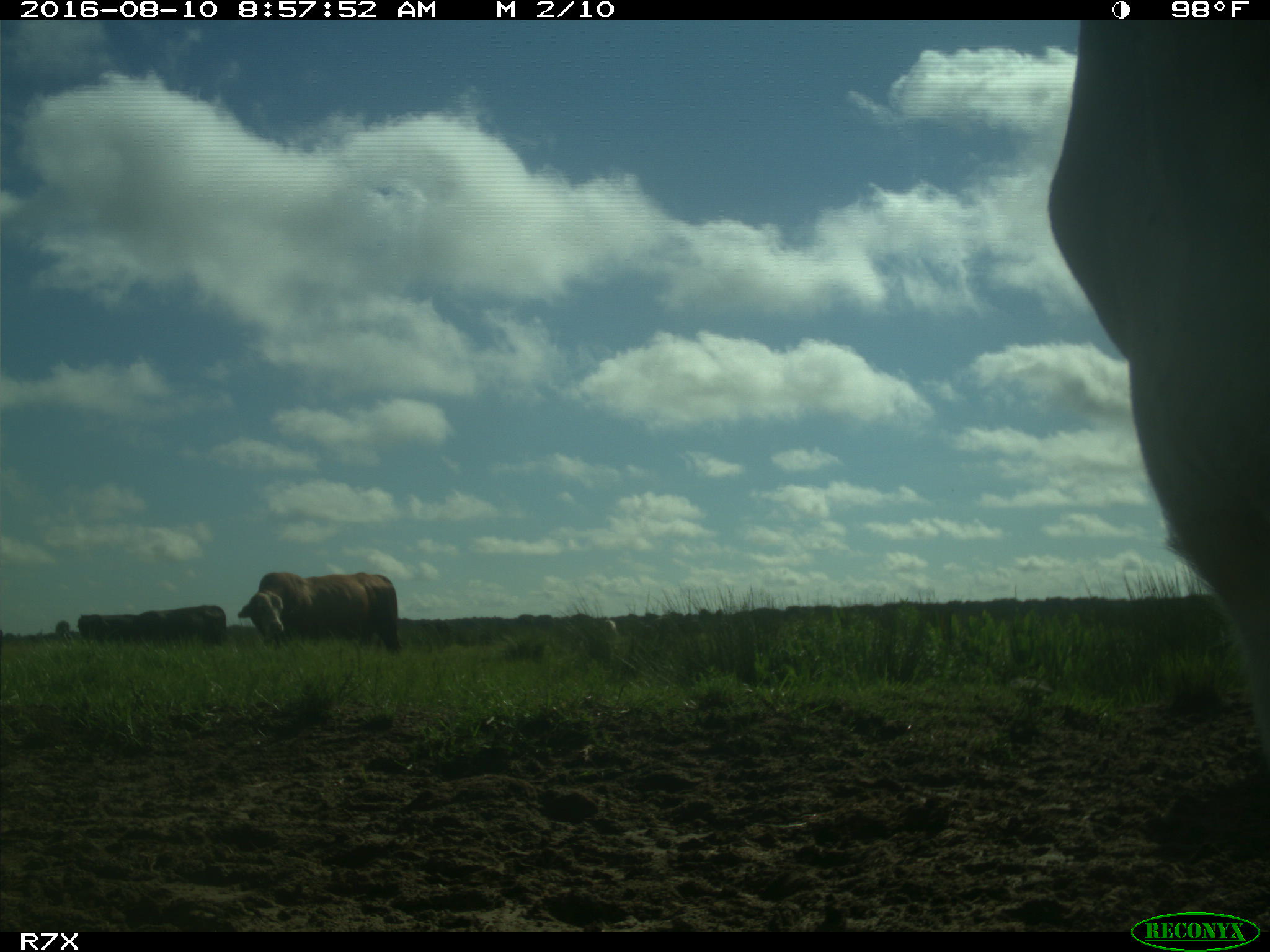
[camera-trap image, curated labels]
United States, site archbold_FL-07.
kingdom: Animalia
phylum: Chordata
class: Mammalia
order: Artiodactyla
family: Bovidae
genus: Bos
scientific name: Bos taurus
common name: domestic cow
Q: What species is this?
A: Bos taurus (domestic cow).